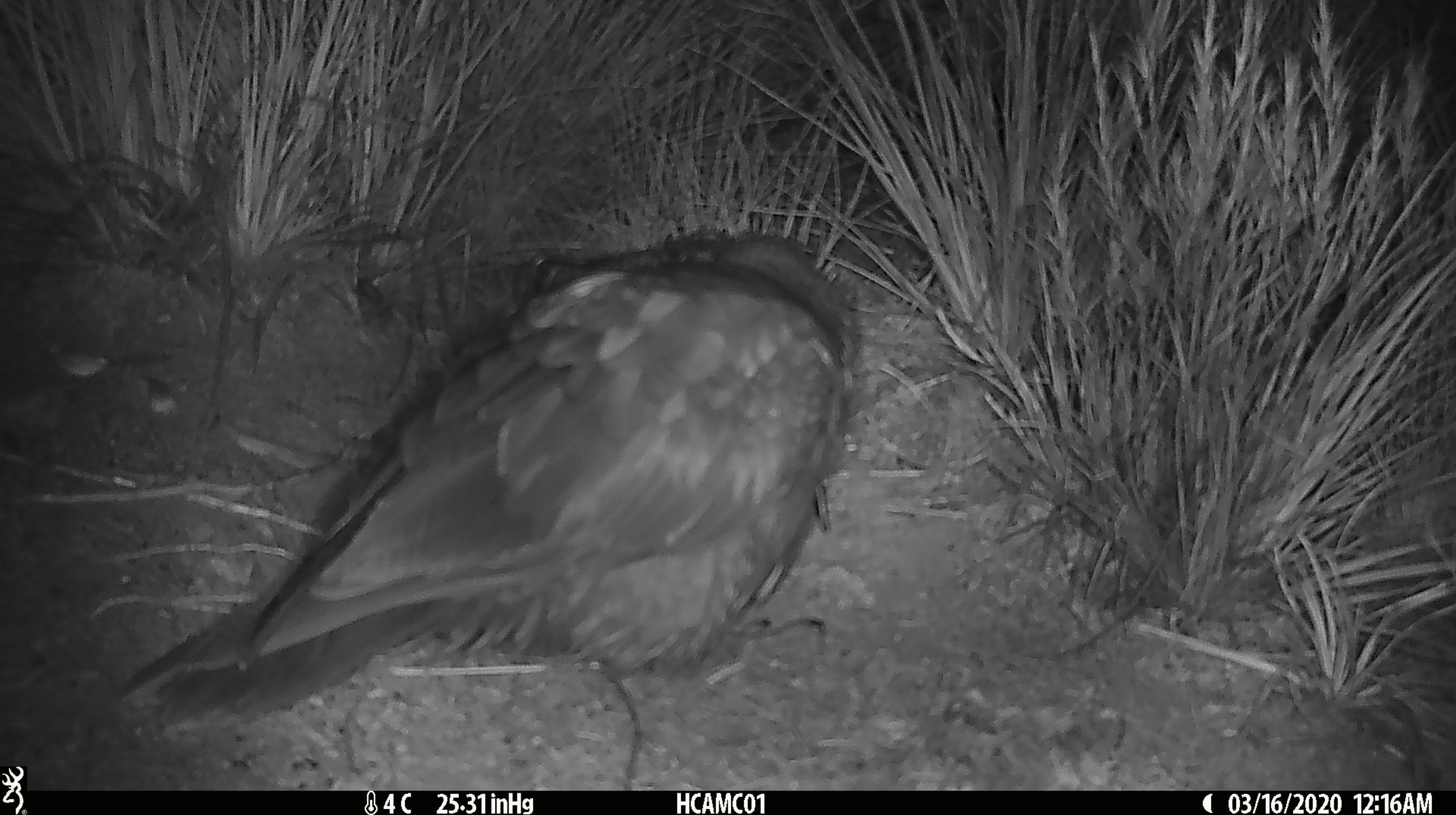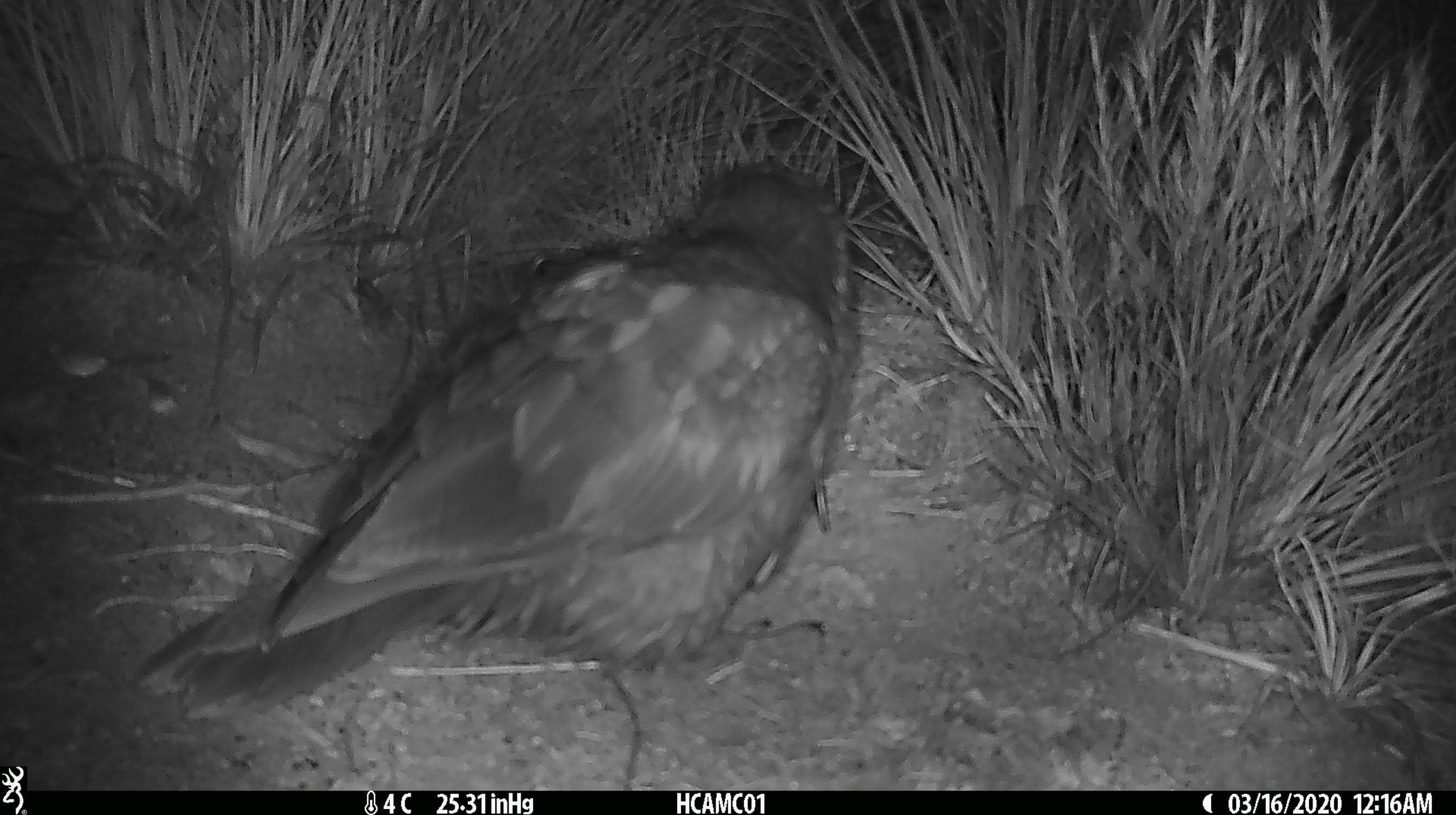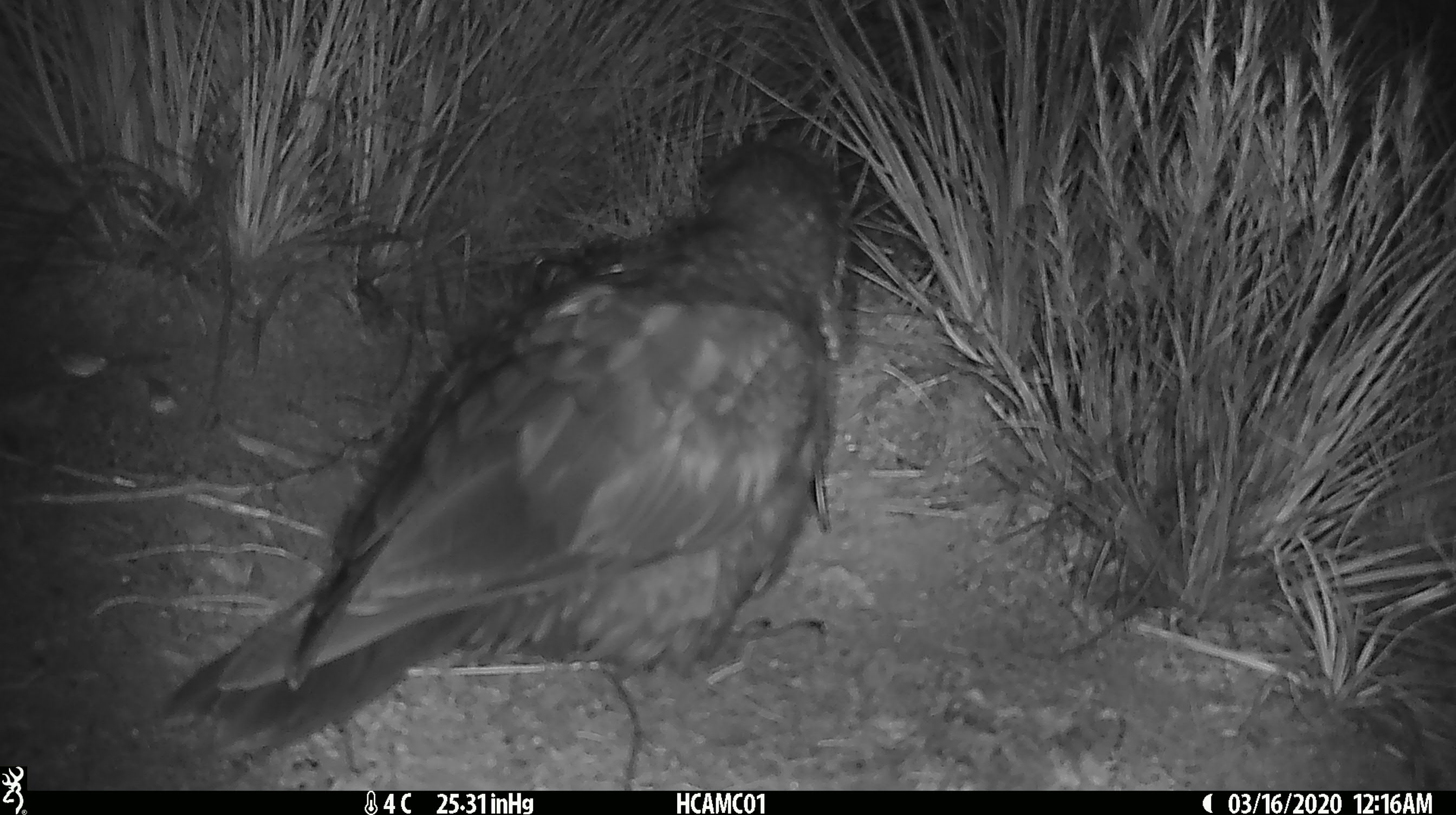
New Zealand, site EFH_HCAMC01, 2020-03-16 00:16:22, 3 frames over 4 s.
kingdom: Animalia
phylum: Chordata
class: Aves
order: Psittaciformes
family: Strigopidae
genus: Nestor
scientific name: Nestor notabilis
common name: kea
Kea (Nestor notabilis).